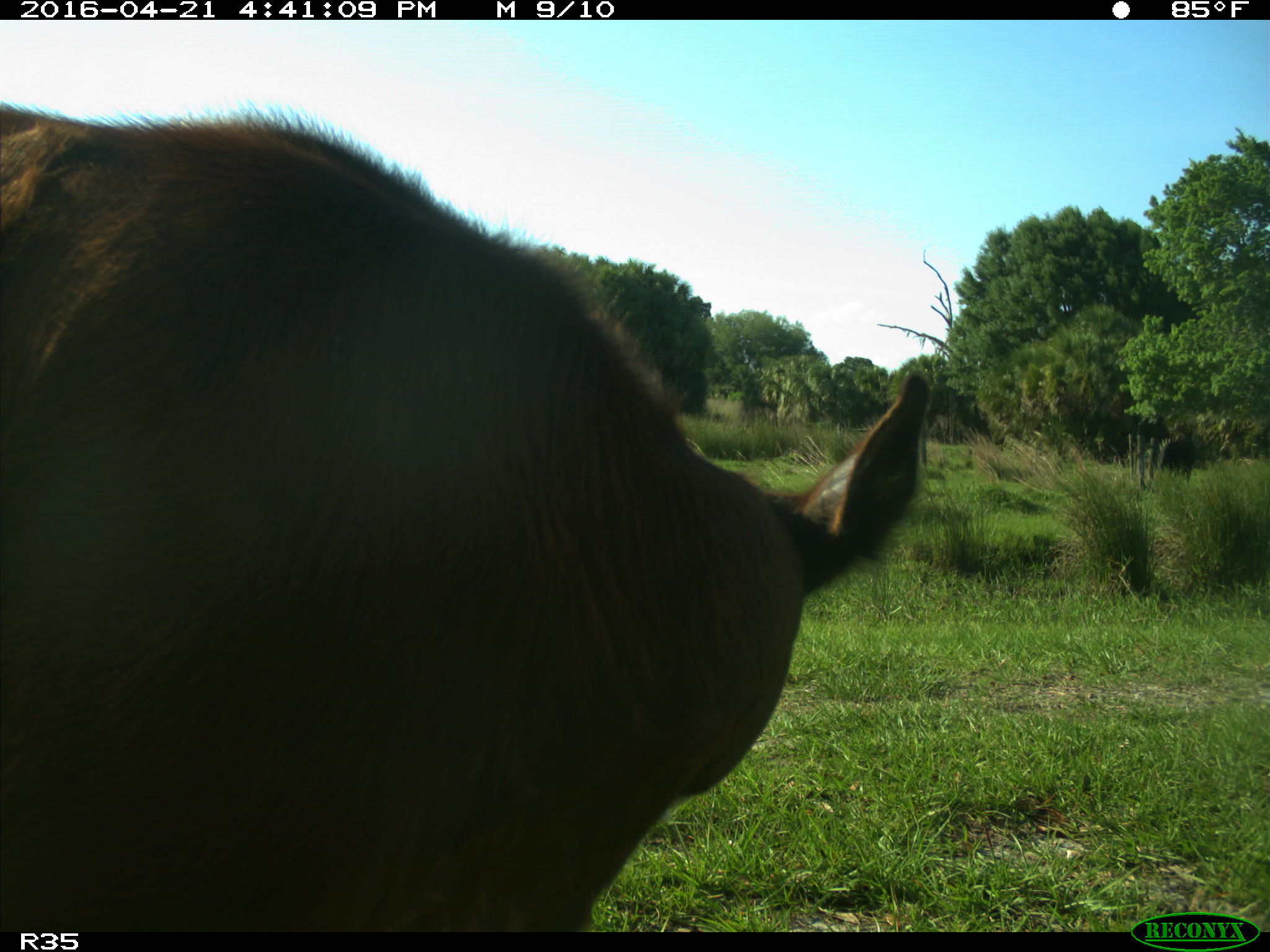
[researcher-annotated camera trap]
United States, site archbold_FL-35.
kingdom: Animalia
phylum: Chordata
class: Mammalia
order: Artiodactyla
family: Bovidae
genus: Bos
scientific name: Bos taurus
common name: domestic cow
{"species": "Bos taurus (domestic cow)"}